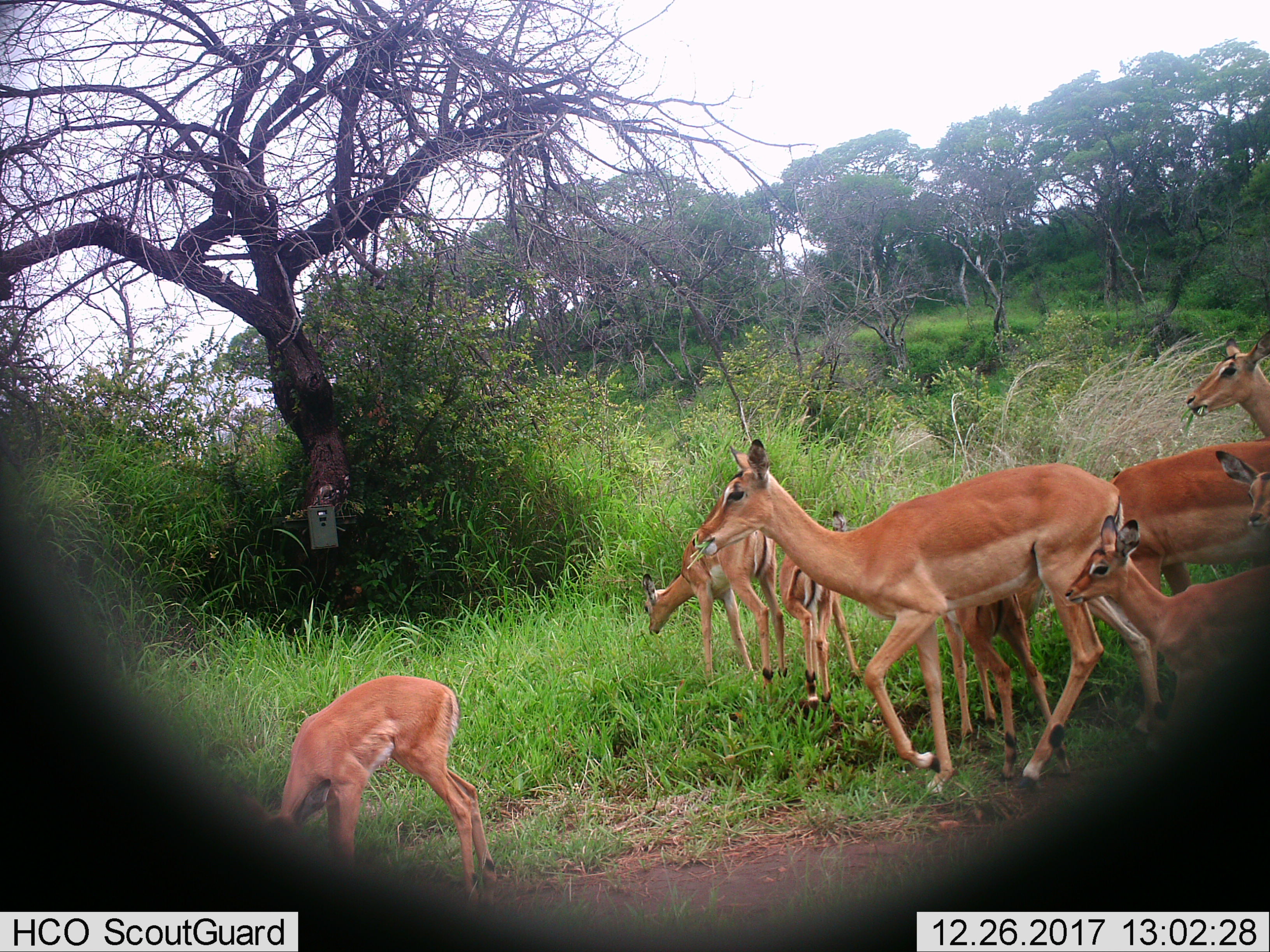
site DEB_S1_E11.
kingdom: Animalia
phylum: Chordata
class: Mammalia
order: Artiodactyla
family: Bovidae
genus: Aepyceros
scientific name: Aepyceros melampus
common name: impala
Impala (Aepyceros melampus), count 8. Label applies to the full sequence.